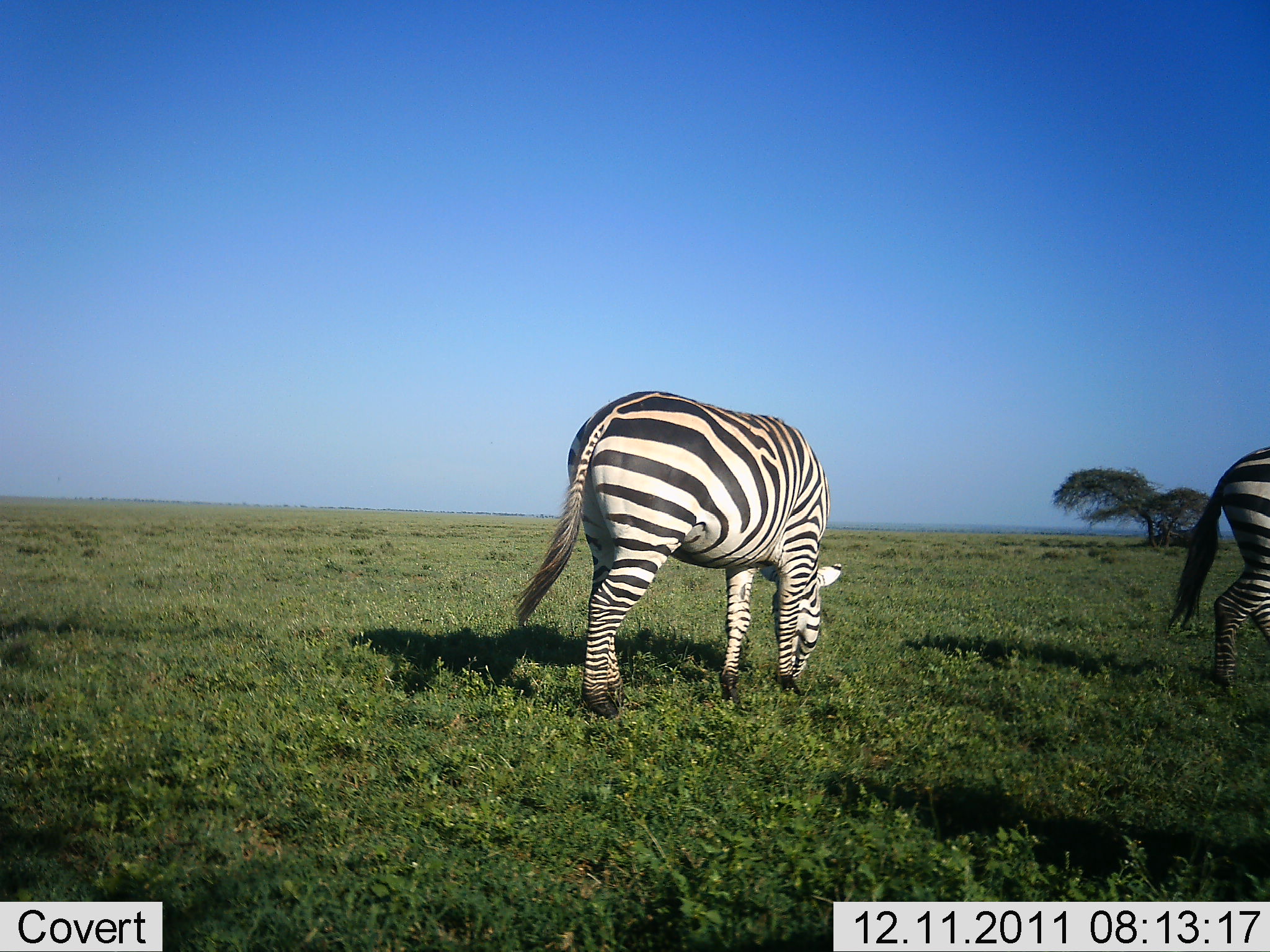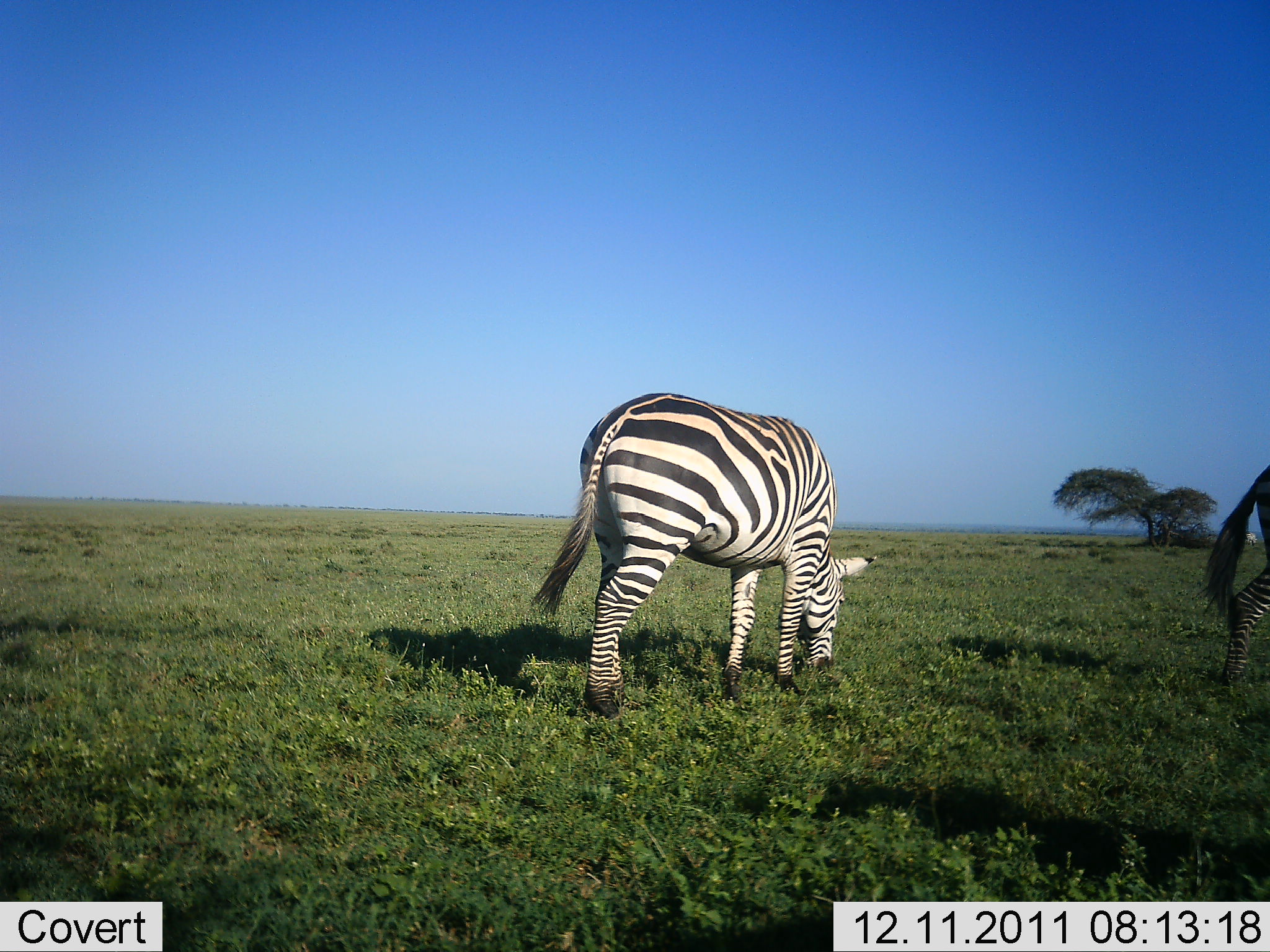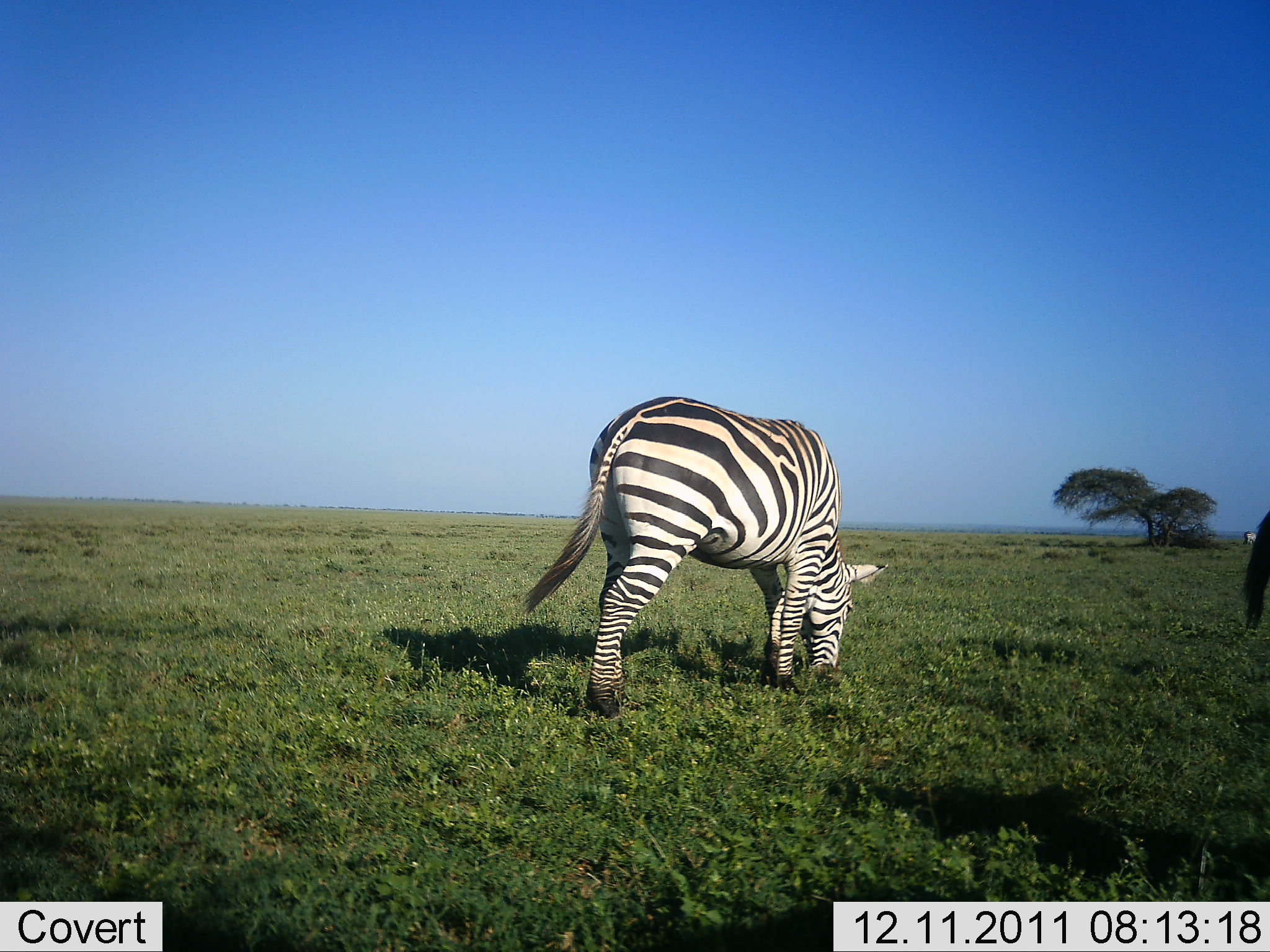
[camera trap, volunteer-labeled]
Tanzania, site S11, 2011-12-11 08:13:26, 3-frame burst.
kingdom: Animalia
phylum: Chordata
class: Mammalia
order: Perissodactyla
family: Equidae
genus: Equus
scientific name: Equus quagga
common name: plains zebra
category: zebra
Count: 2.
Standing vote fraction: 19%.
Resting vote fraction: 0%.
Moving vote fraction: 44%.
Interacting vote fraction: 0%.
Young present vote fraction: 0%.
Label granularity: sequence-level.